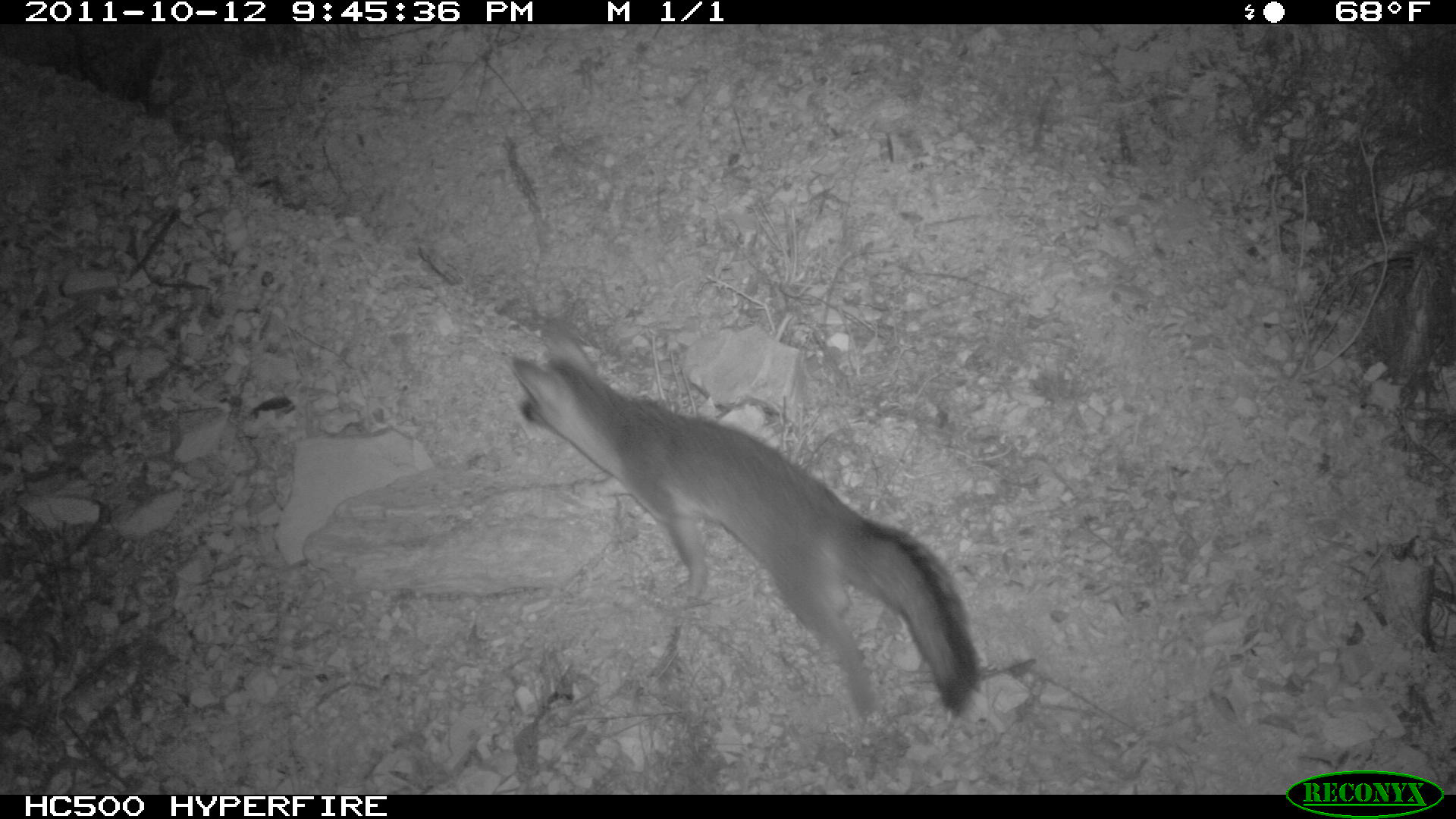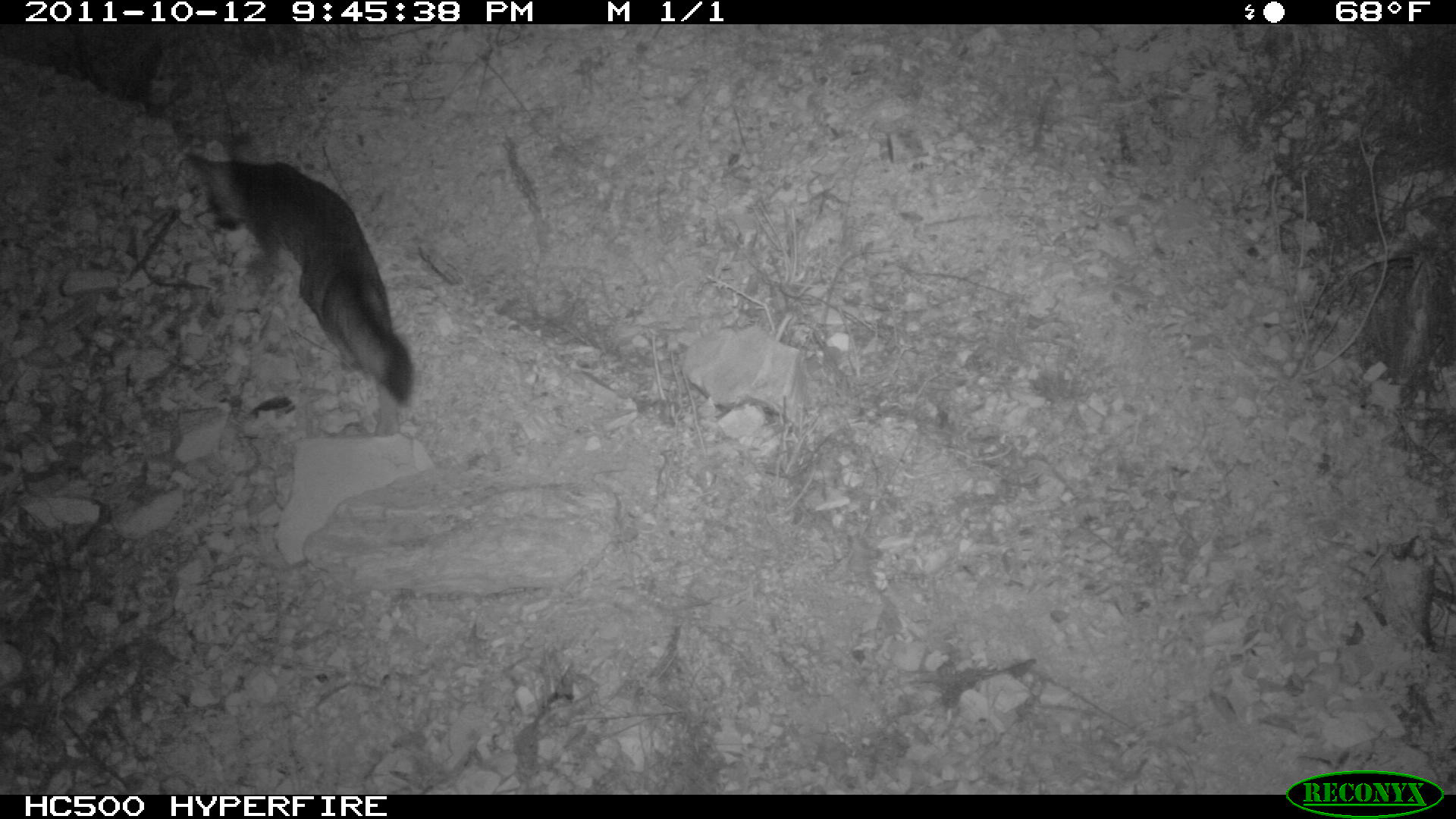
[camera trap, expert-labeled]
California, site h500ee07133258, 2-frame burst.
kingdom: Animalia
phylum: Chordata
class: Mammalia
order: Carnivora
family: Canidae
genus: Urocyon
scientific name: Urocyon littoralis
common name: island fox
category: fox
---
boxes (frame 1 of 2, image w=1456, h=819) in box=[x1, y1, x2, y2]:
fox: box=[507, 316, 981, 721]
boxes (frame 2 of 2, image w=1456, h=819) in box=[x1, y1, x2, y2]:
fox: box=[182, 150, 413, 436]